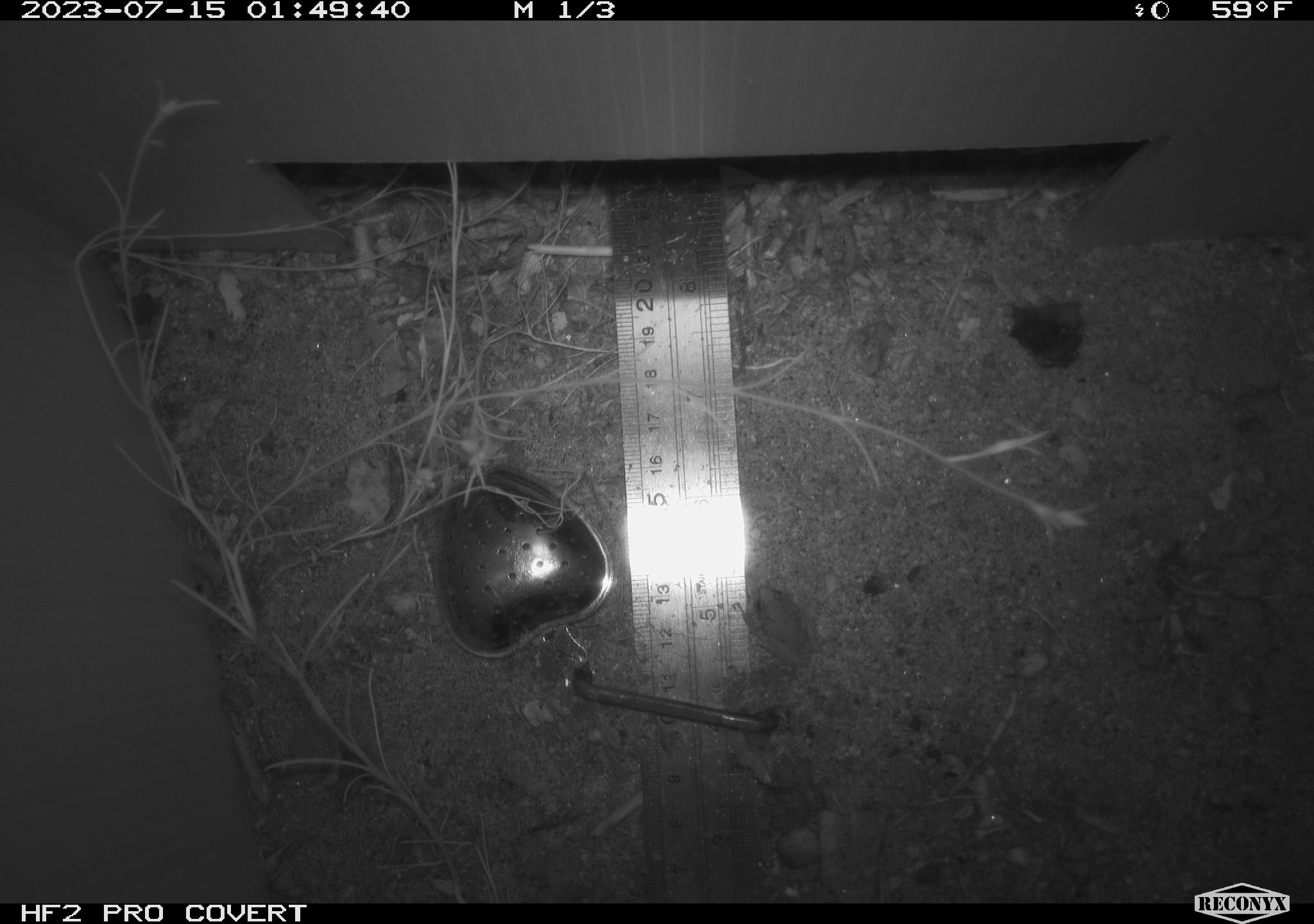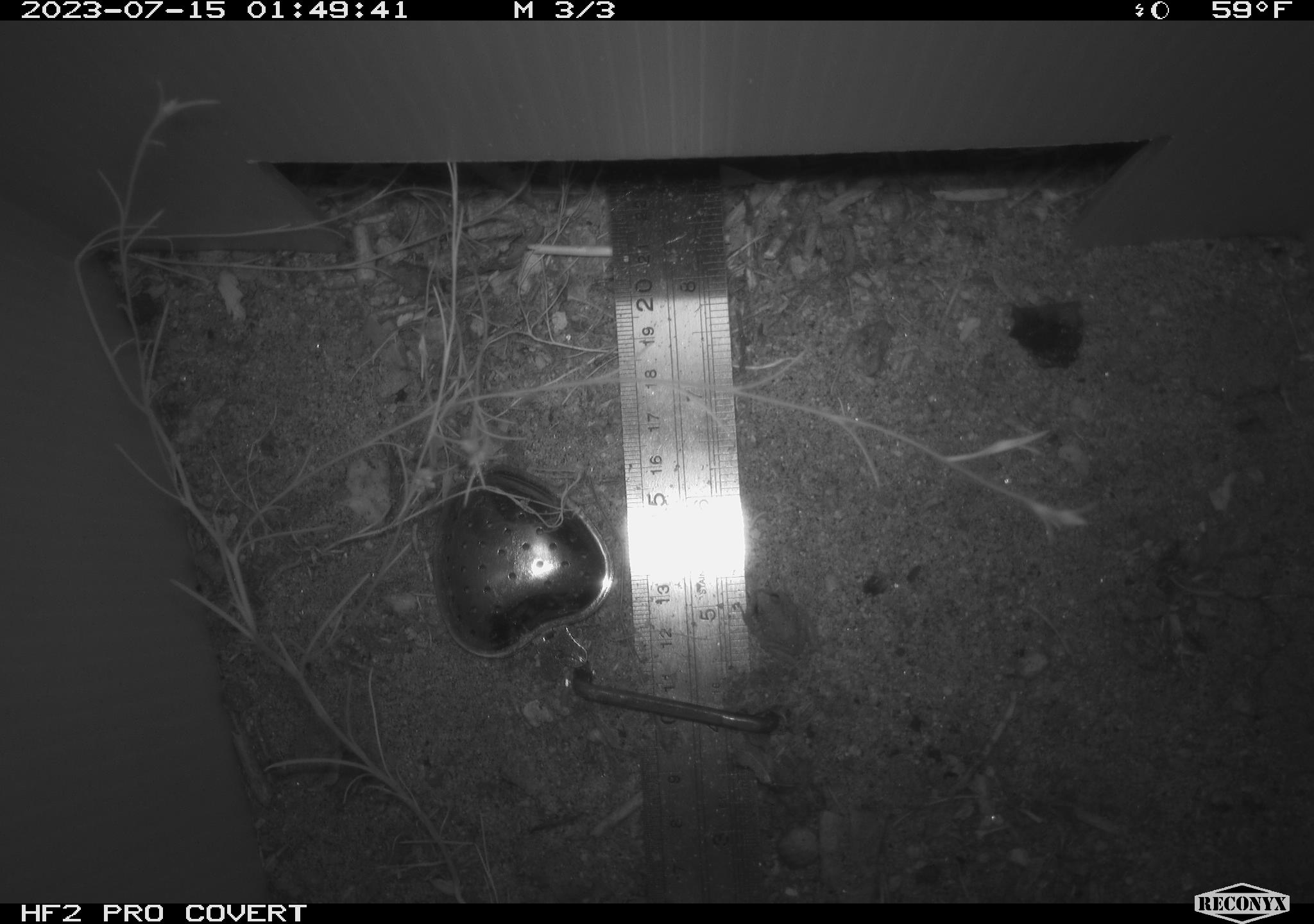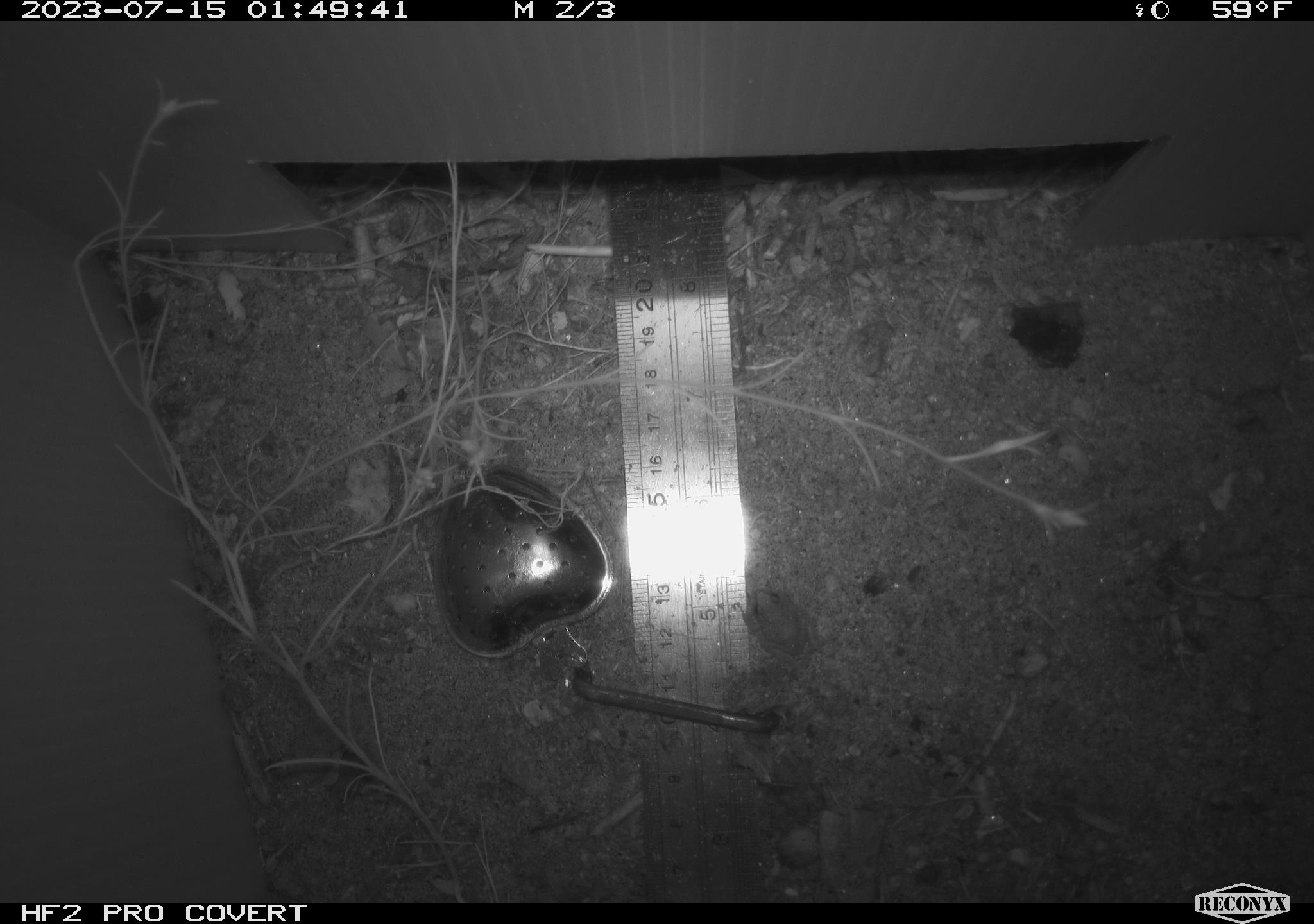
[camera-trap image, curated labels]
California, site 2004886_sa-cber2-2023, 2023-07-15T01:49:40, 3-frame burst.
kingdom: Animalia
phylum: Chordata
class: Amphibia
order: Anura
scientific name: Anura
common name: frogs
Frogs (Anura).